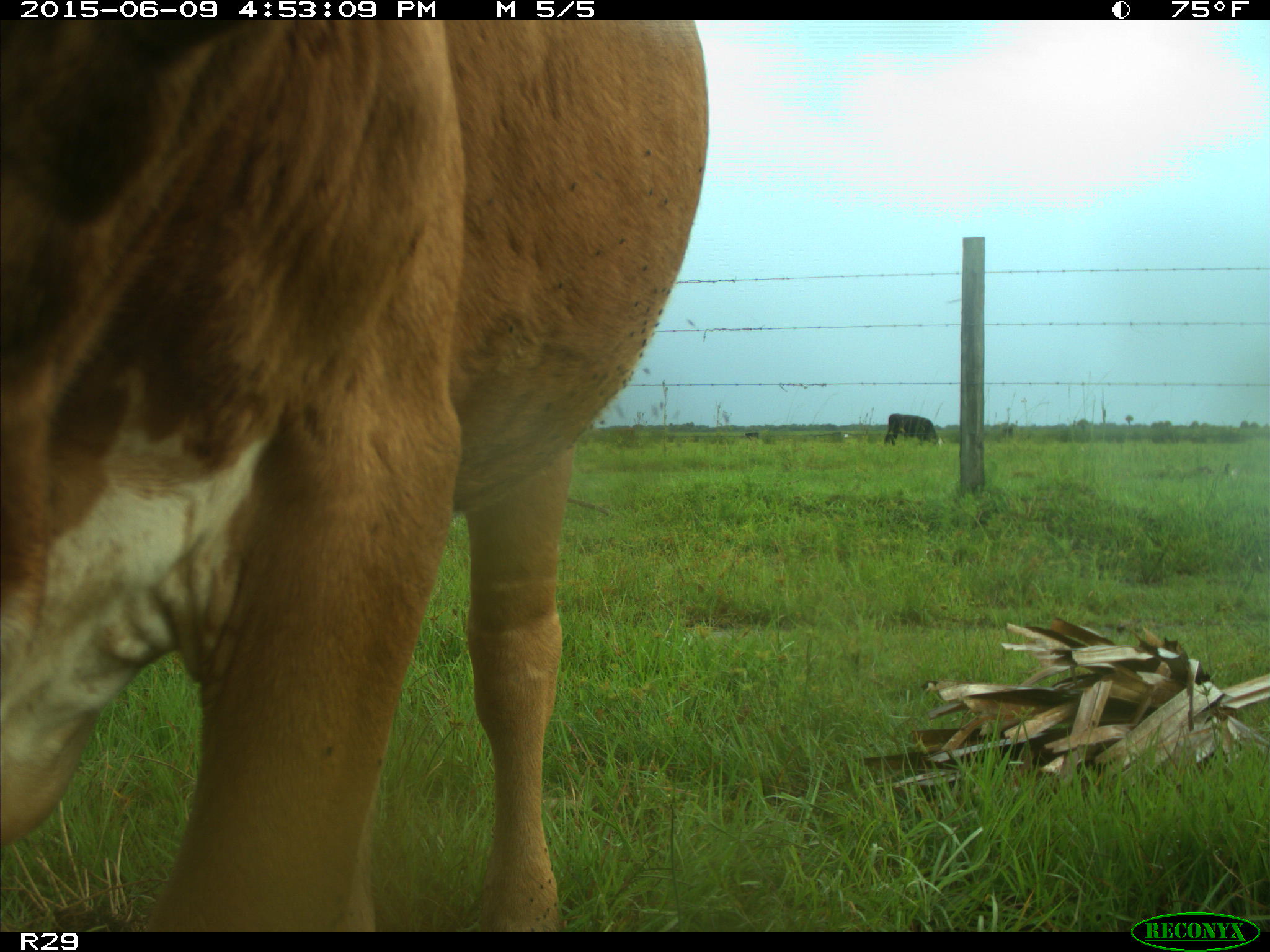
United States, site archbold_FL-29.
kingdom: Animalia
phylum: Chordata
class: Mammalia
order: Artiodactyla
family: Bovidae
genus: Bos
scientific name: Bos taurus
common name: domestic cow